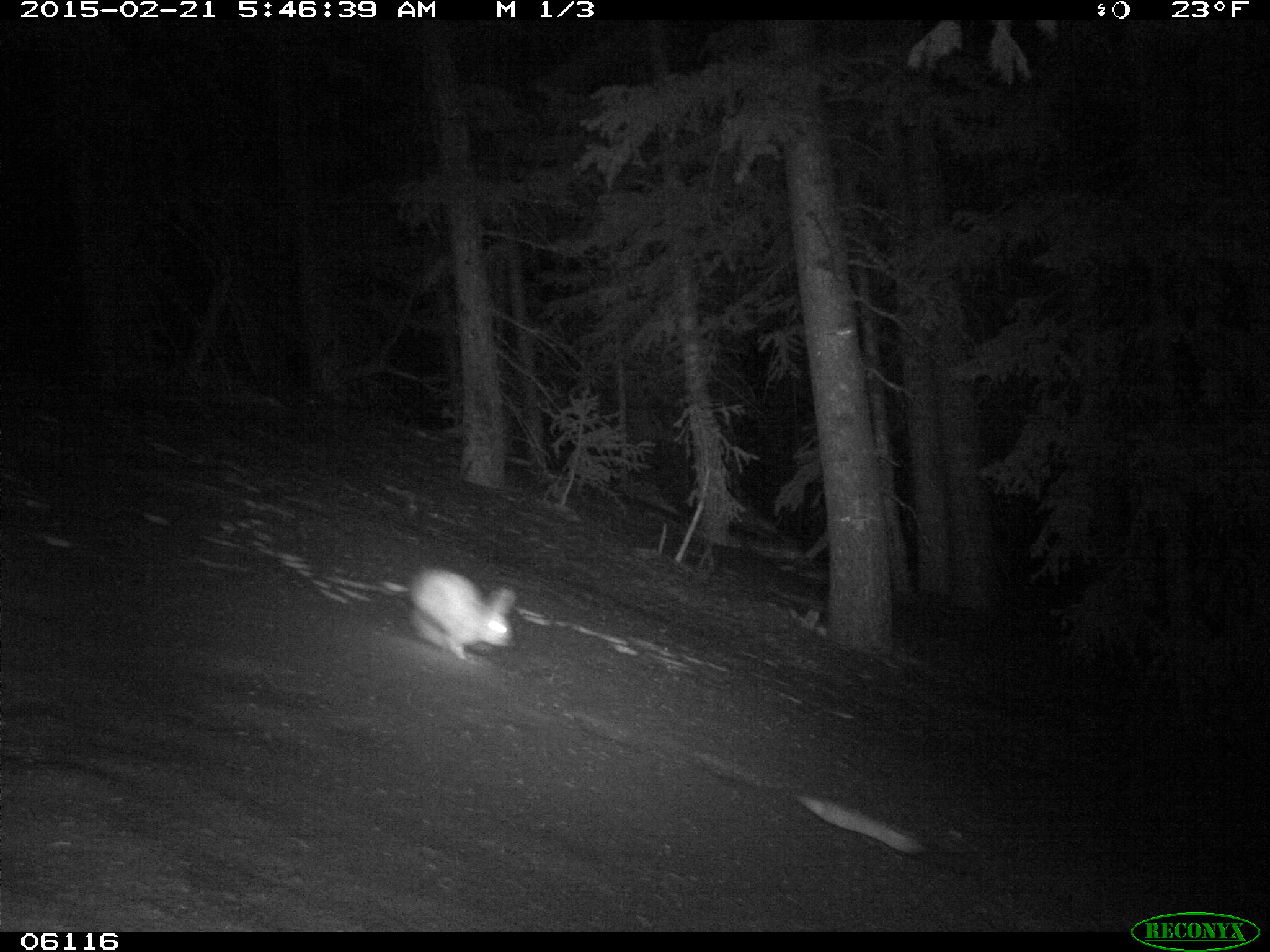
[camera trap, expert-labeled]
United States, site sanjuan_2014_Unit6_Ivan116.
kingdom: Animalia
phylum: Chordata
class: Mammalia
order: Lagomorpha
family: Leporidae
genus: Lepus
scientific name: Lepus americanus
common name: snowshoe hare